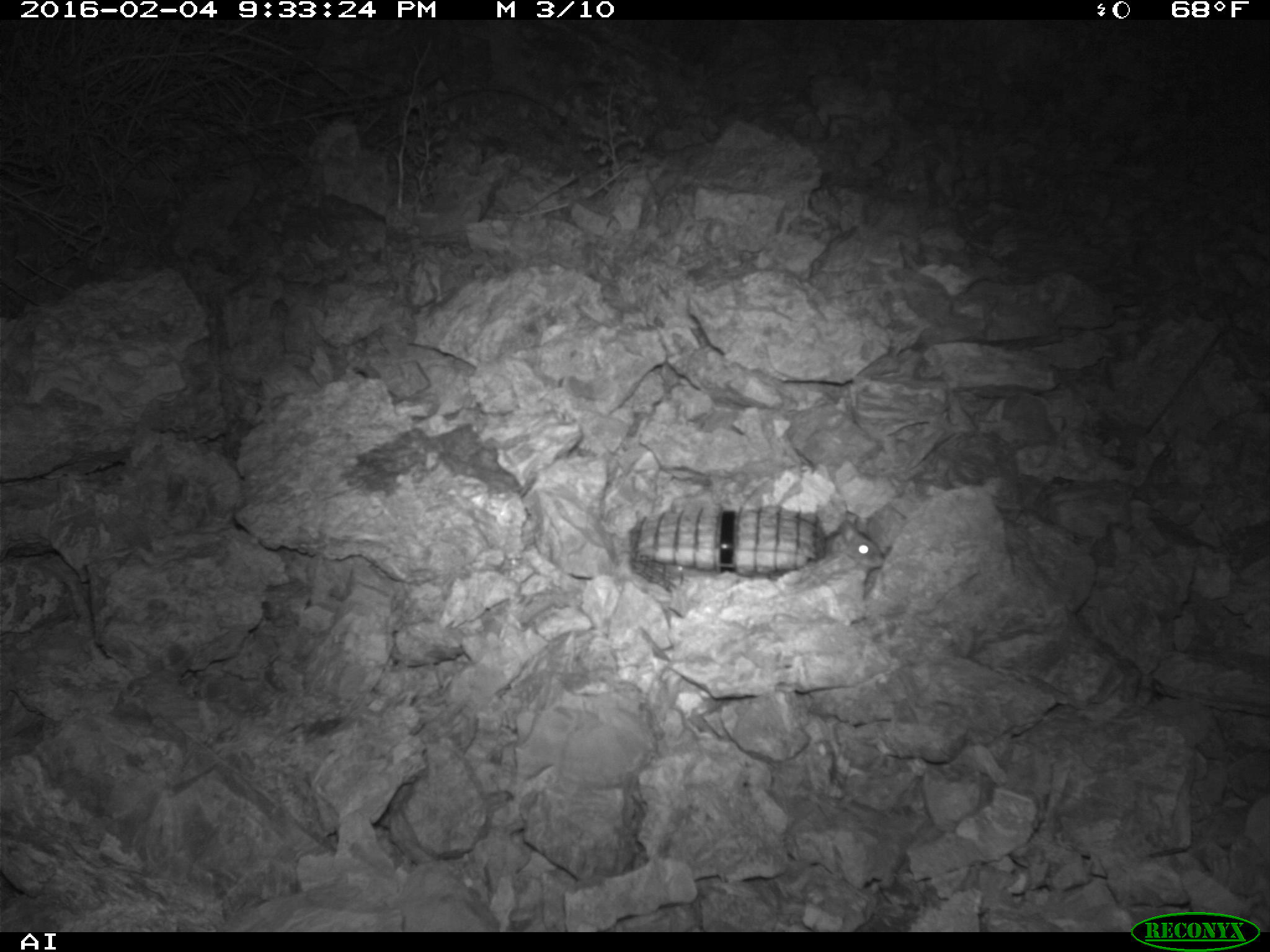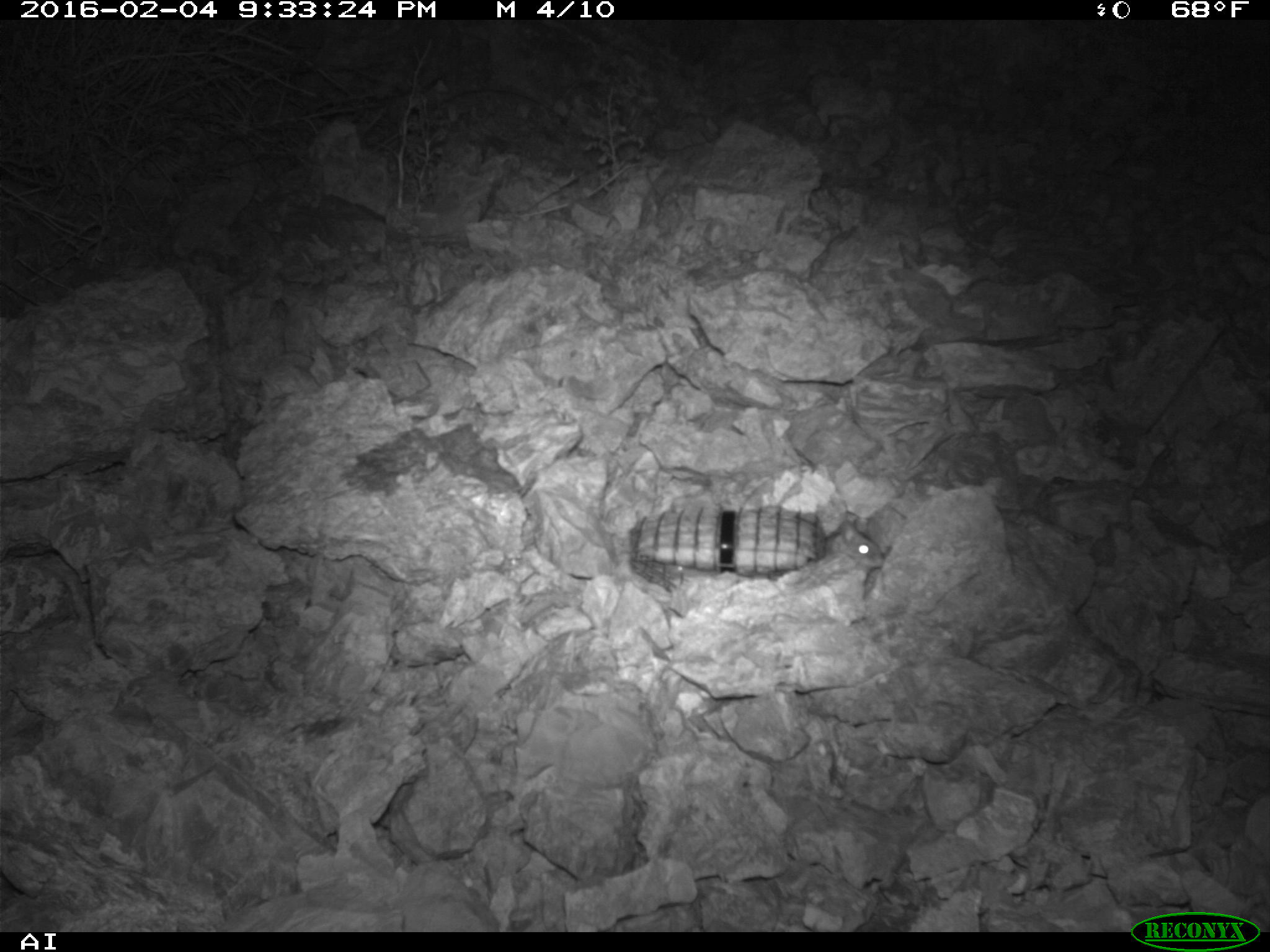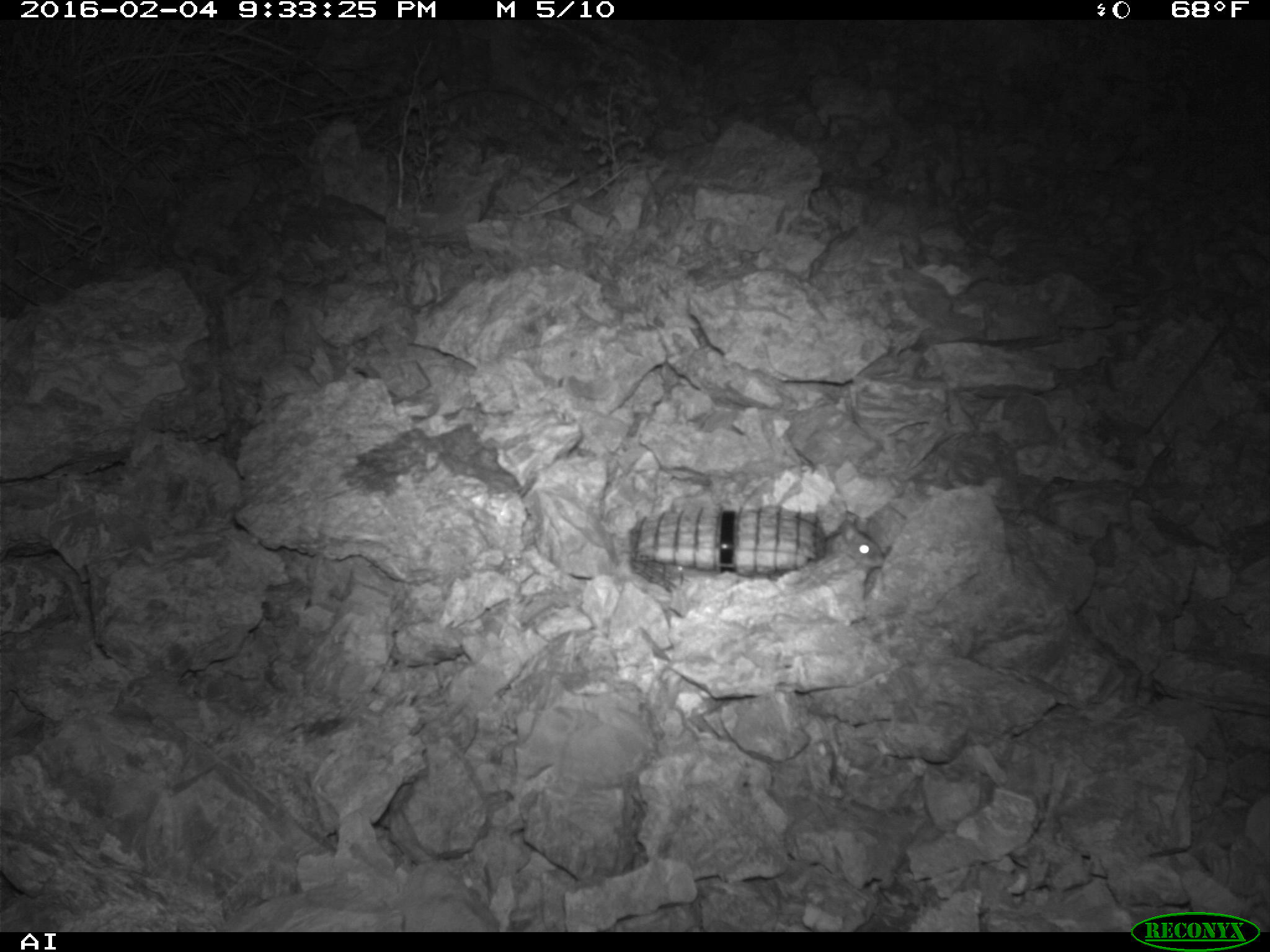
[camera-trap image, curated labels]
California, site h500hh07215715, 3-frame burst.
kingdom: Animalia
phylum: Chordata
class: Mammalia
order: Rodentia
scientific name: Rodentia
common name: rodent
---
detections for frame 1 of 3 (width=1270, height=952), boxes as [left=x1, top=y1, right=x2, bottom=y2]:
rodent: [left=822, top=518, right=887, bottom=570]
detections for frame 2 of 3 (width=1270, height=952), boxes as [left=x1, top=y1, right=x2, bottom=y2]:
rodent: [left=820, top=509, right=883, bottom=567]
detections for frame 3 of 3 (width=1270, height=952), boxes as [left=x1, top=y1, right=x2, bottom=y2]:
rodent: [left=822, top=519, right=883, bottom=578]